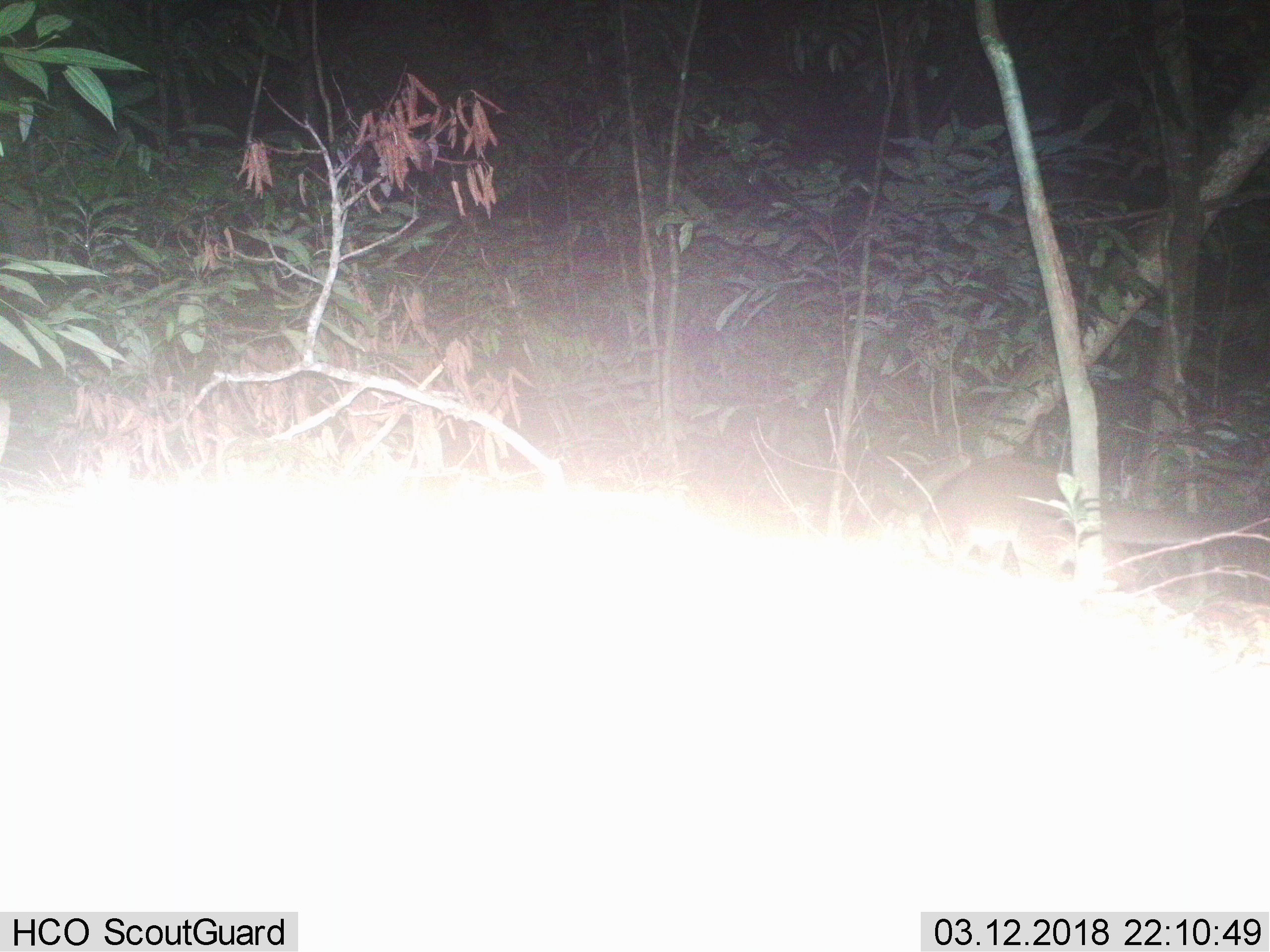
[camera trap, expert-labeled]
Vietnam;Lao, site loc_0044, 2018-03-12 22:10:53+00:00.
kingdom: Animalia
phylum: Chordata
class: Mammalia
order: Carnivora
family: Viverridae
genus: Paguma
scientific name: Paguma larvata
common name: masked palm civet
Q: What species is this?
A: Masked palm civet (Paguma larvata).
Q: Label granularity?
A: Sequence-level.